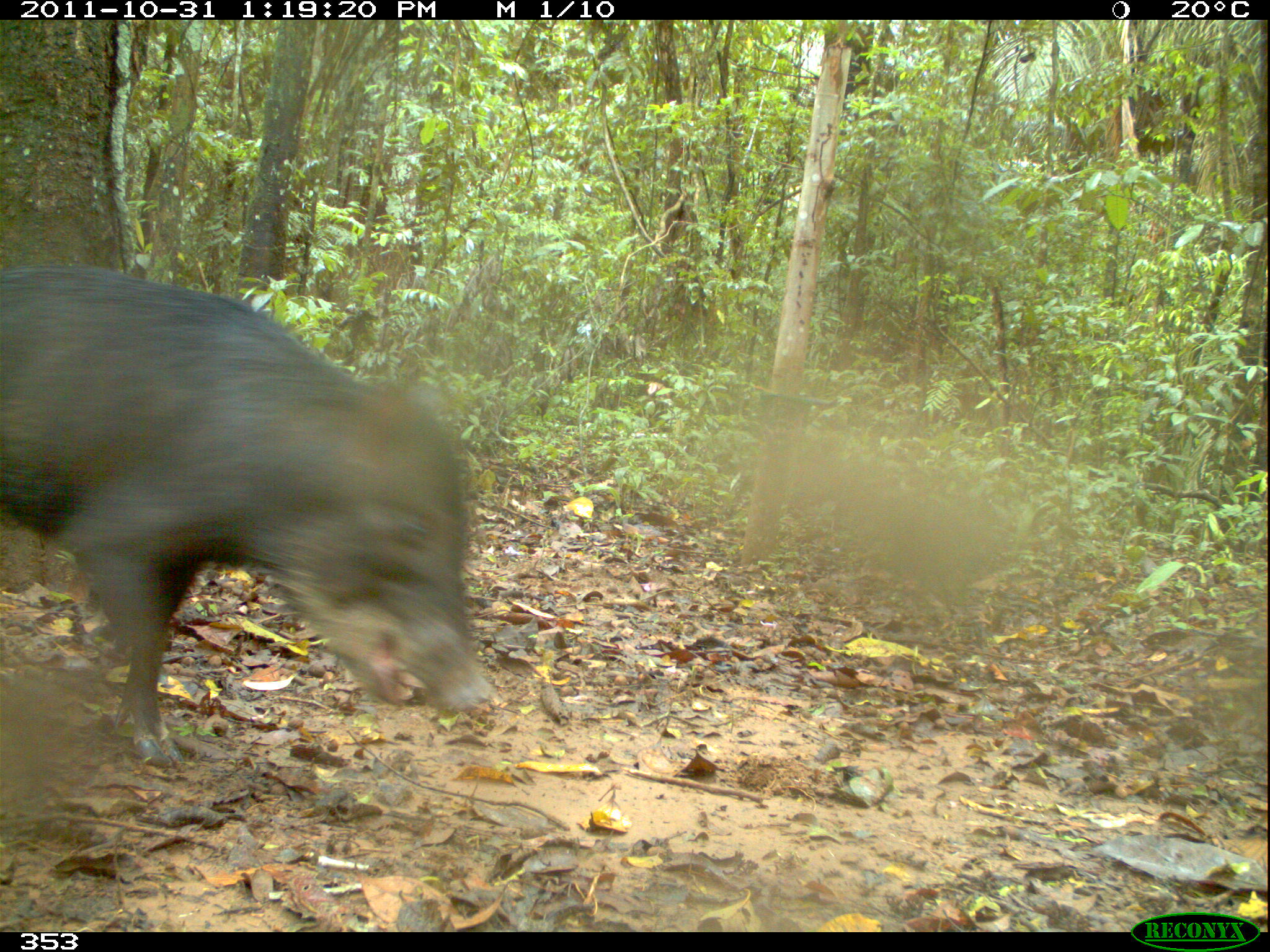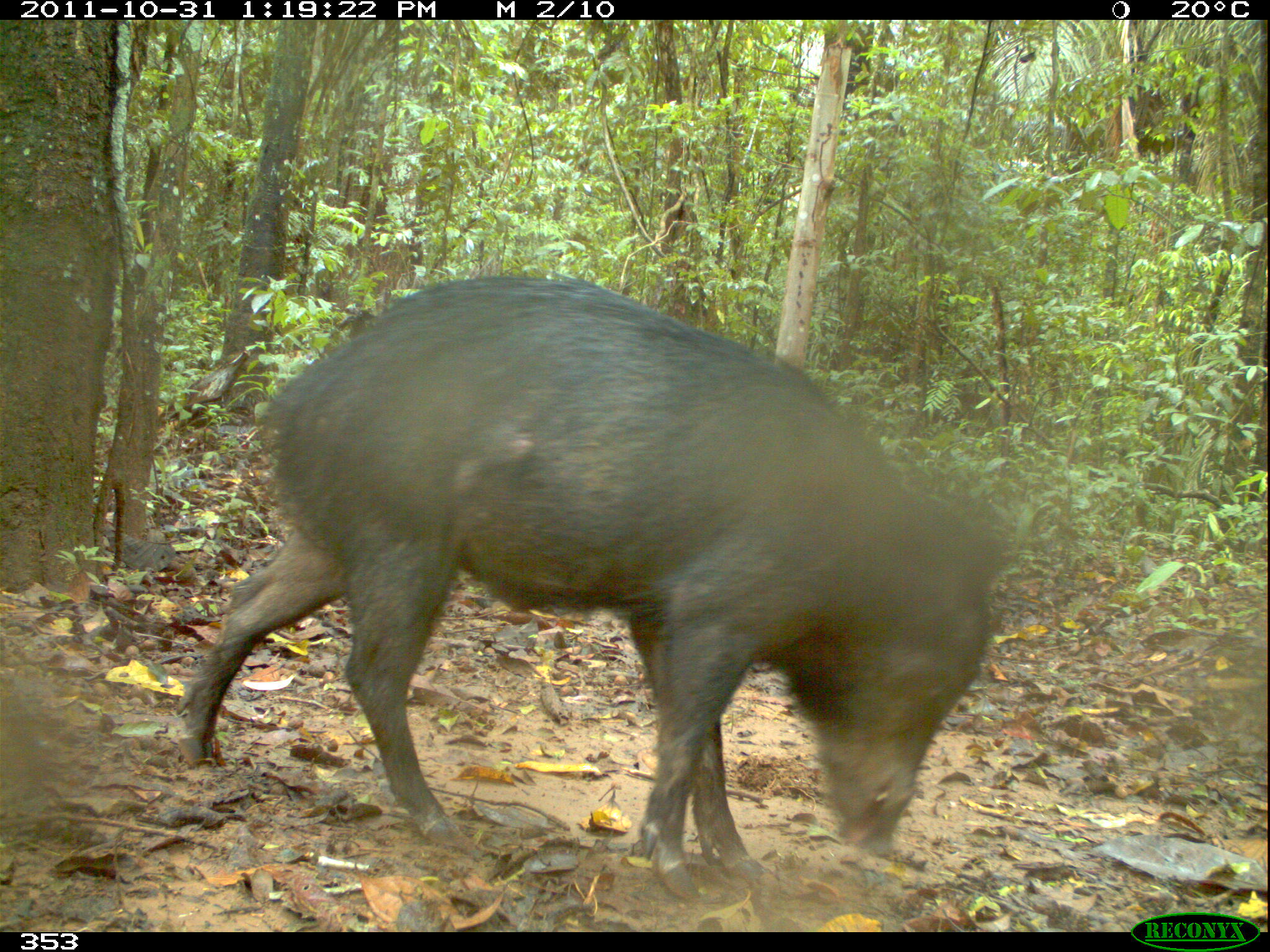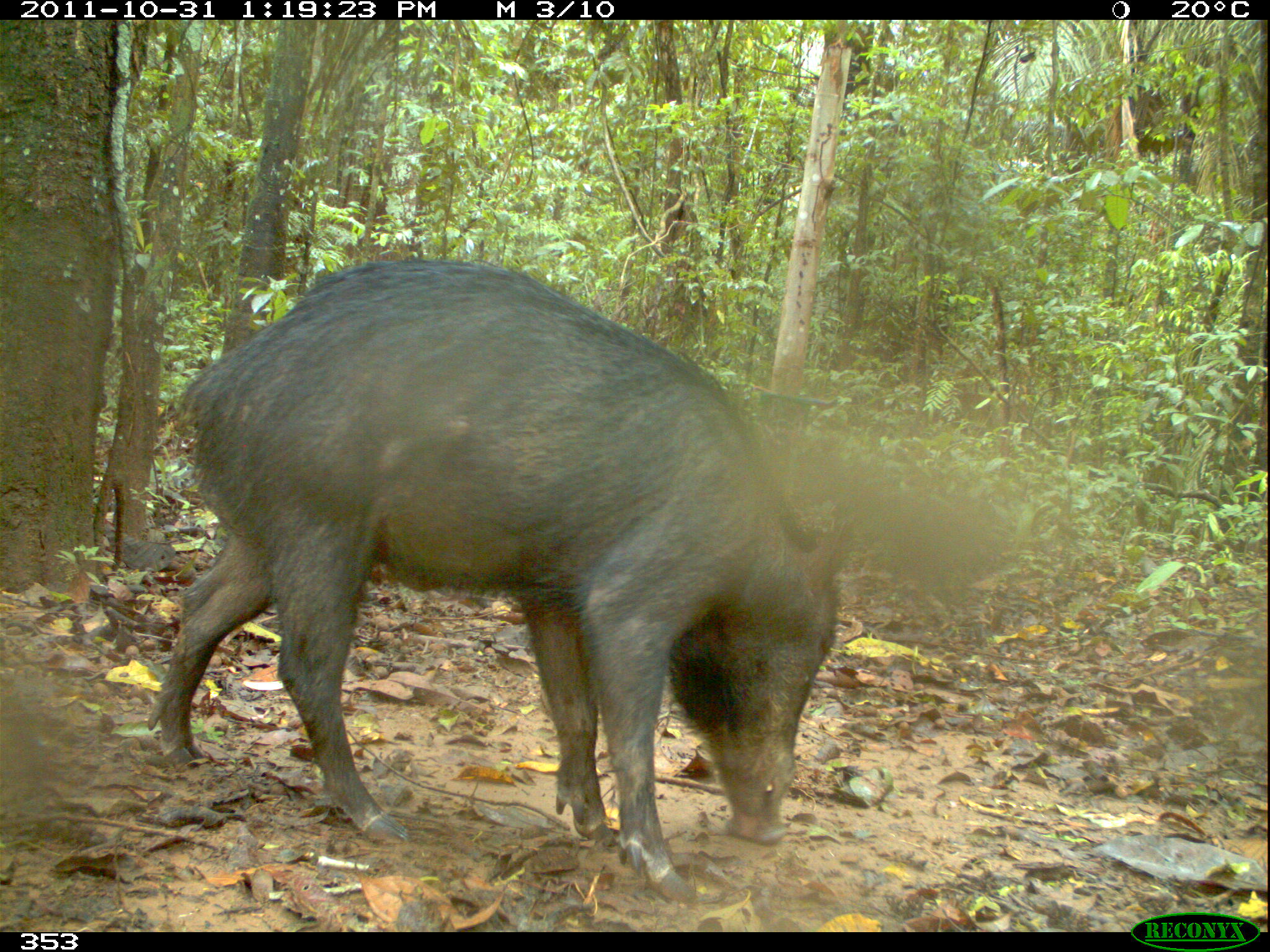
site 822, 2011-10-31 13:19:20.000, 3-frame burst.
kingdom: Animalia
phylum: Chordata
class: Mammalia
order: Artiodactyla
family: Tayassuidae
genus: Tayassu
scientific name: Tayassu pecari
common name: white-lipped peccary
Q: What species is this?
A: Tayassu pecari (white-lipped peccary).